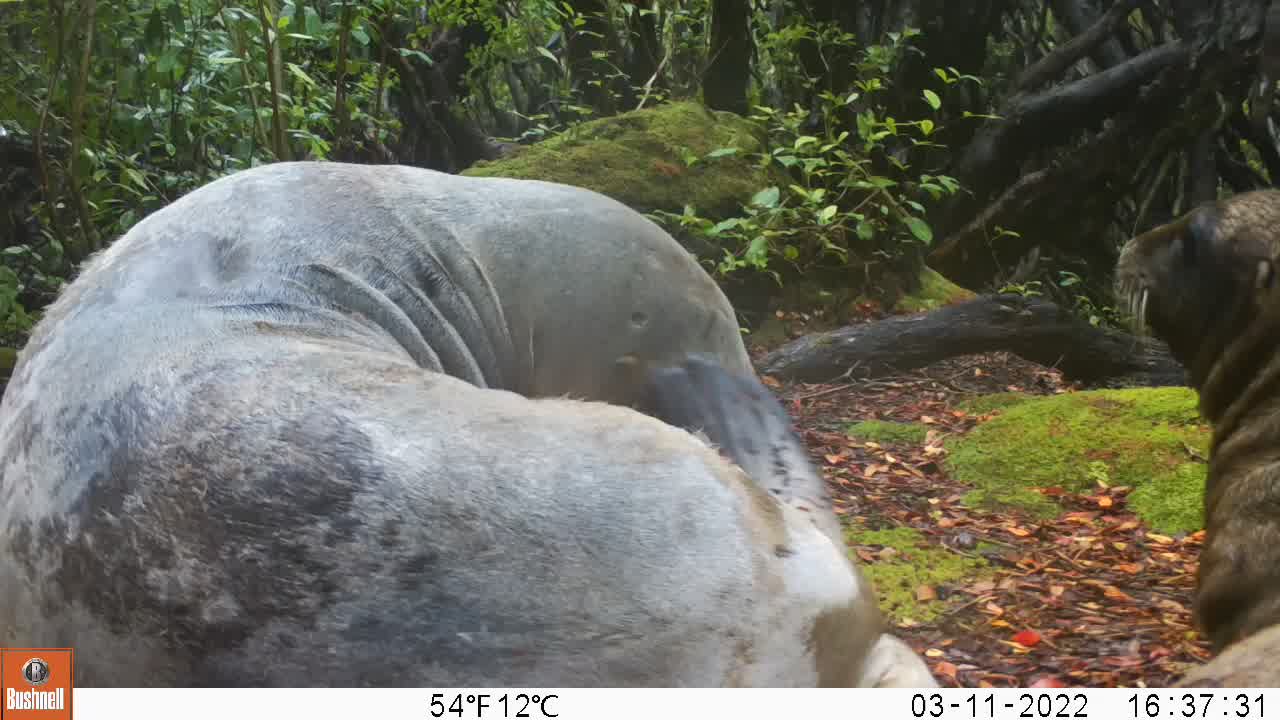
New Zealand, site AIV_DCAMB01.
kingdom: Animalia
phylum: Chordata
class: Mammalia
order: Carnivora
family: Otariidae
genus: Phocarctos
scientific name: Phocarctos hookeri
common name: new zealand sea lion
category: sealion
Sealion (new zealand sea lion) (Phocarctos hookeri).